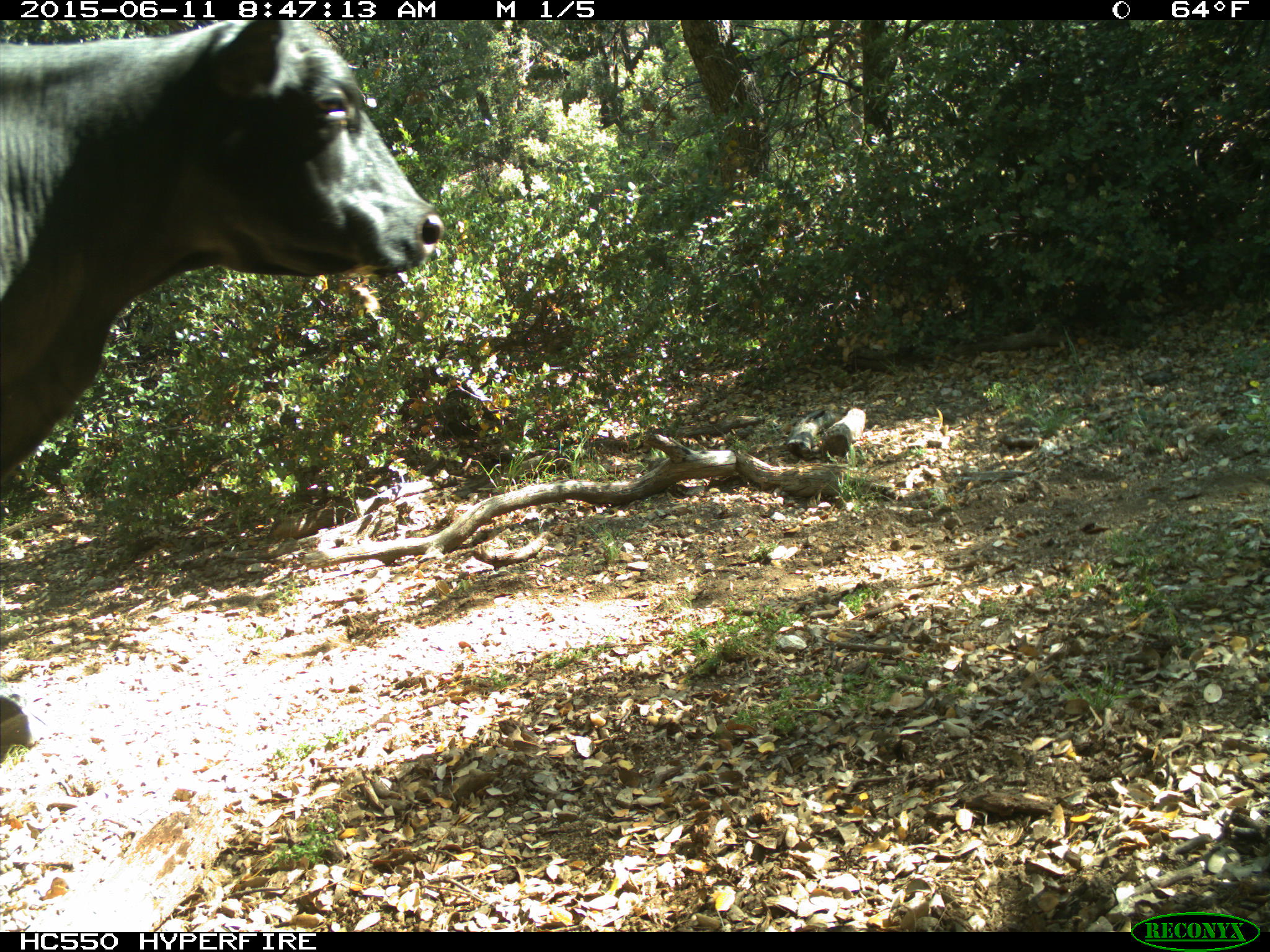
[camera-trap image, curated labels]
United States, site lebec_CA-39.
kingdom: Animalia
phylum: Chordata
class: Mammalia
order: Artiodactyla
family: Bovidae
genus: Bos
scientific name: Bos taurus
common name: domestic cow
Bos taurus (domestic cow).